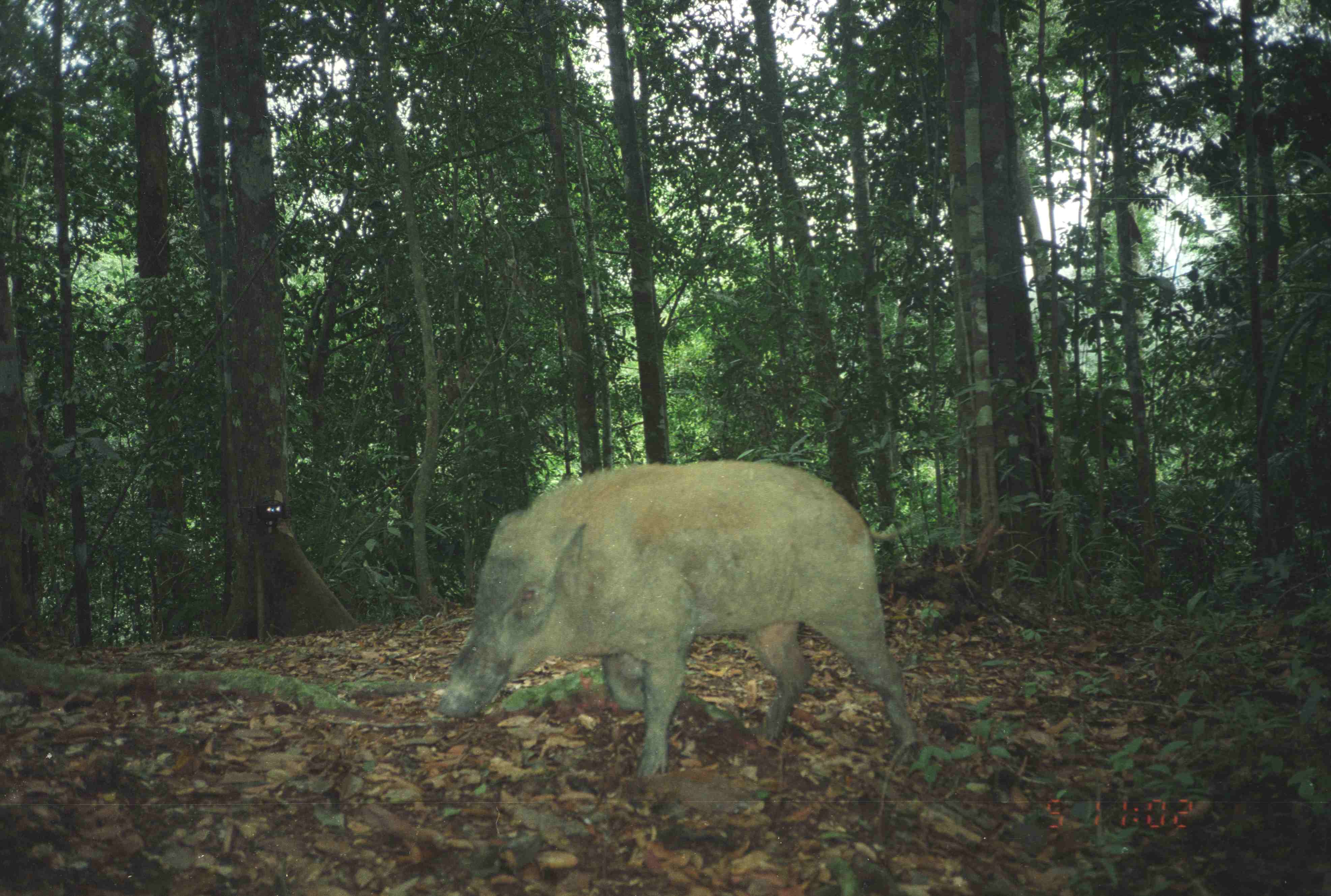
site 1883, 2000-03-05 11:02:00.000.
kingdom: Animalia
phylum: Chordata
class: Mammalia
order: Artiodactyla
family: Suidae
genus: Sus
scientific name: Sus scrofa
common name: wild boar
Sus scrofa (wild boar), count 1.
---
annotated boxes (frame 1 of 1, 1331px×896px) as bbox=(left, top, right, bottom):
sus scrofa: bbox=(430, 455, 925, 779)